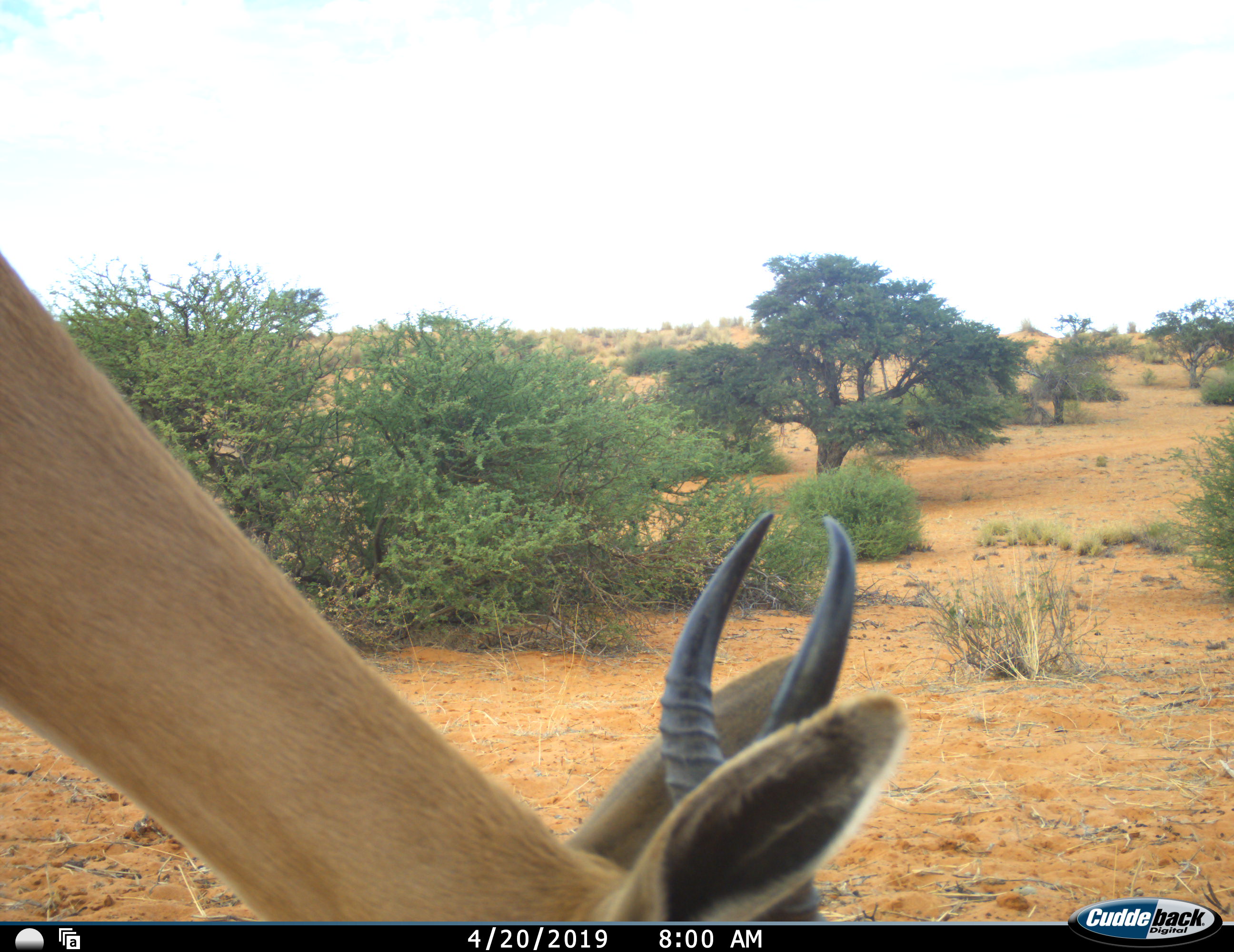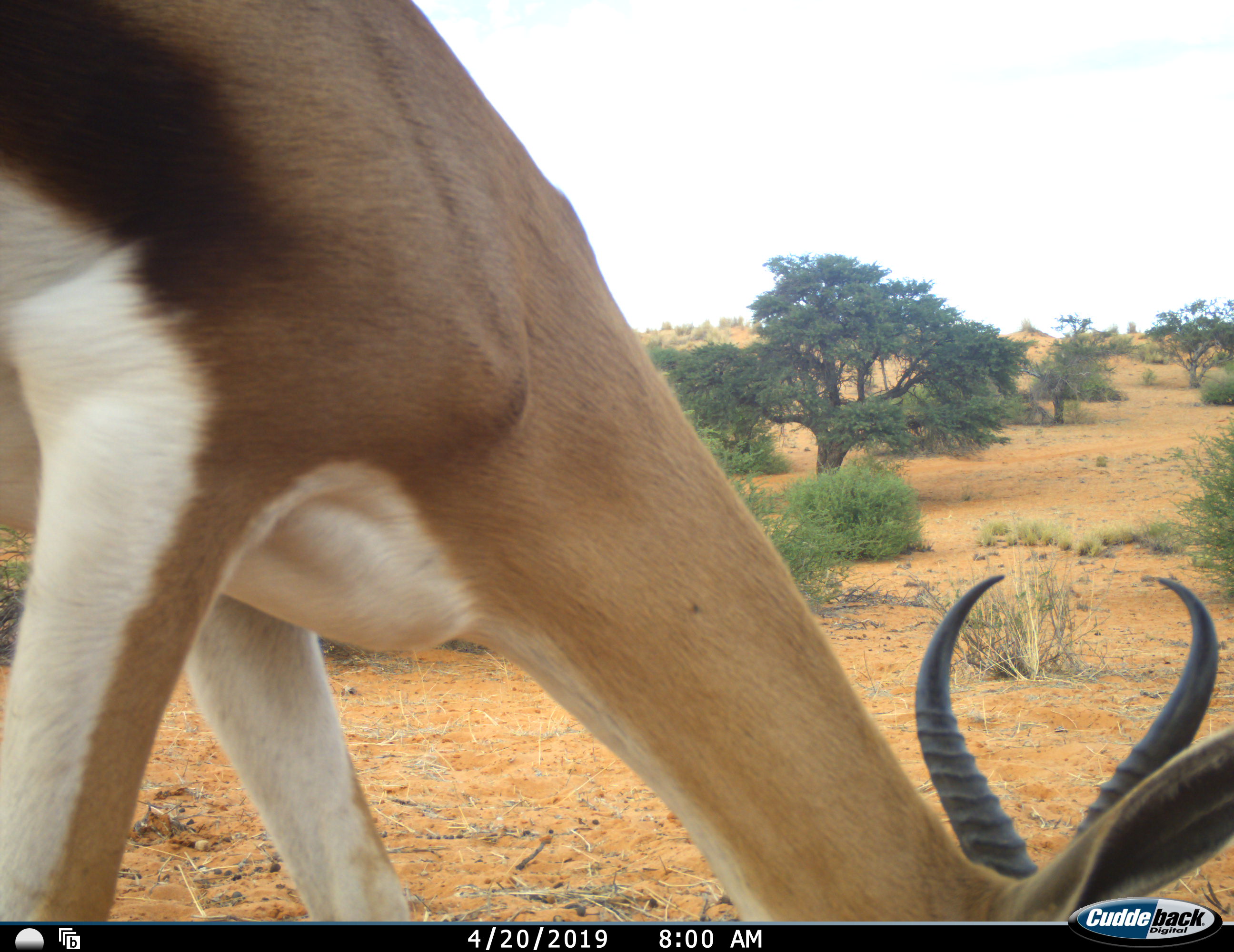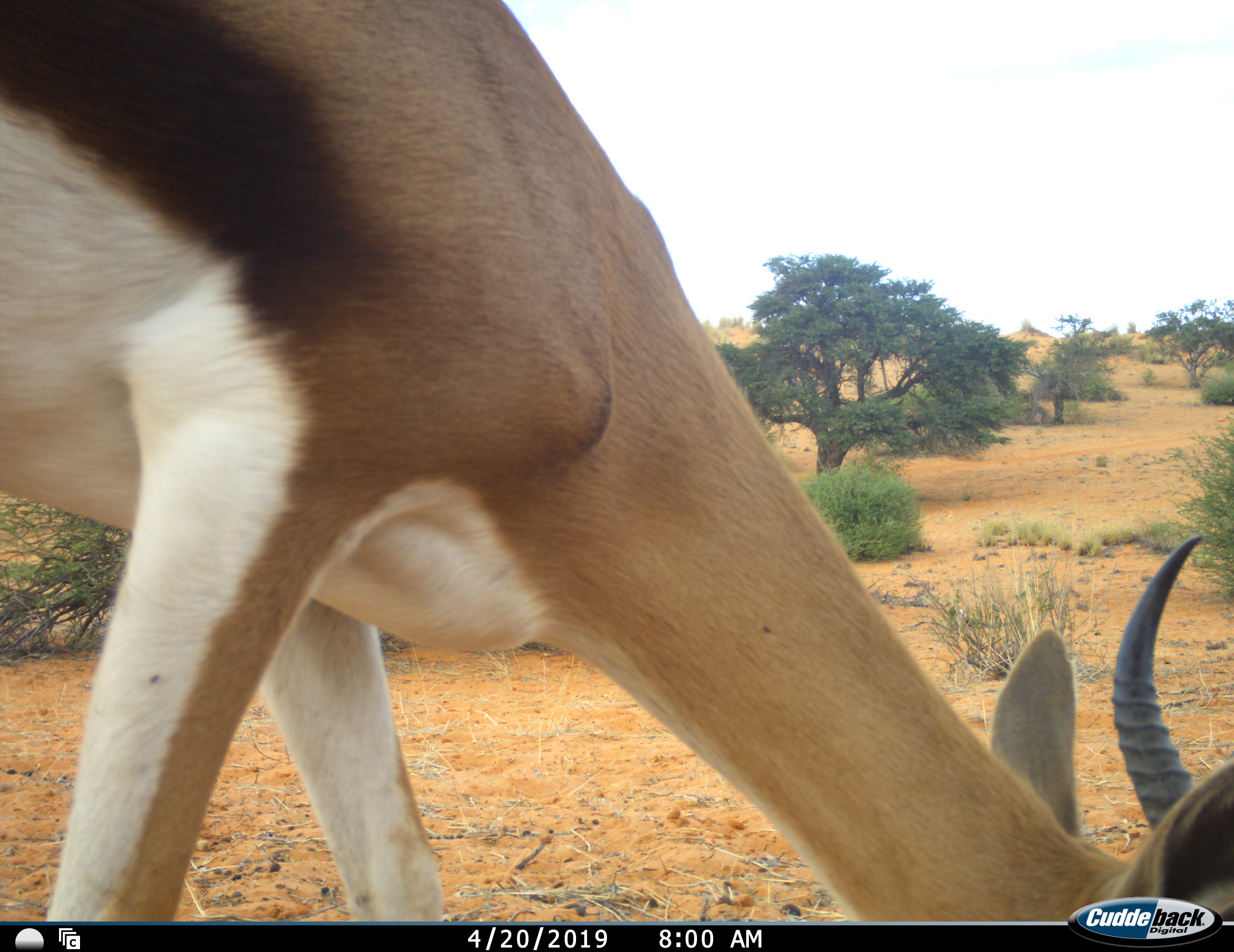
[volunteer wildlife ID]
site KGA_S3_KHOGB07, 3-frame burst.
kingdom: Animalia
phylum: Chordata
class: Mammalia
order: Artiodactyla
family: Bovidae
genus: Antidorcas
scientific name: Antidorcas marsupialis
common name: springbok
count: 1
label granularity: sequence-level